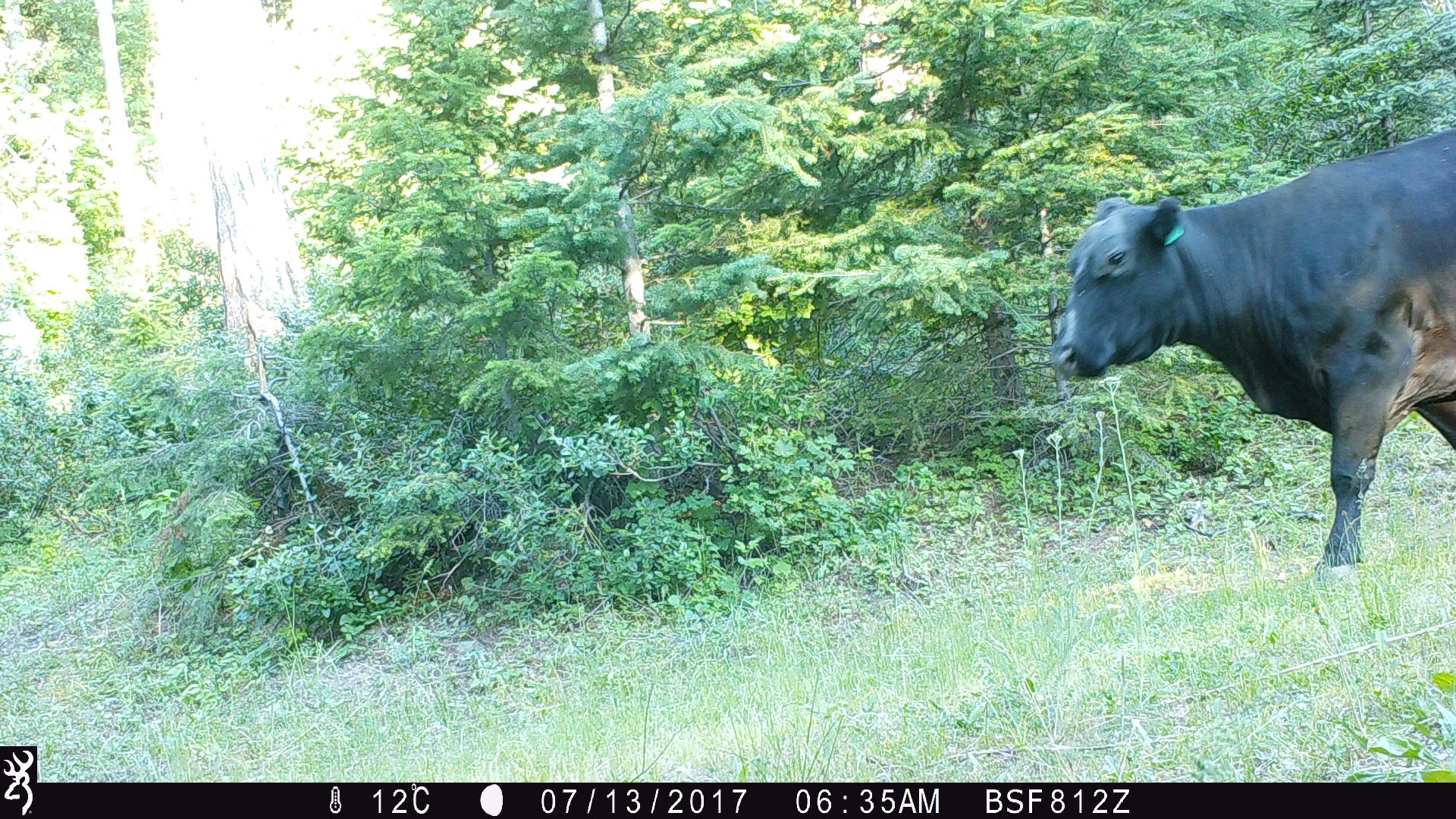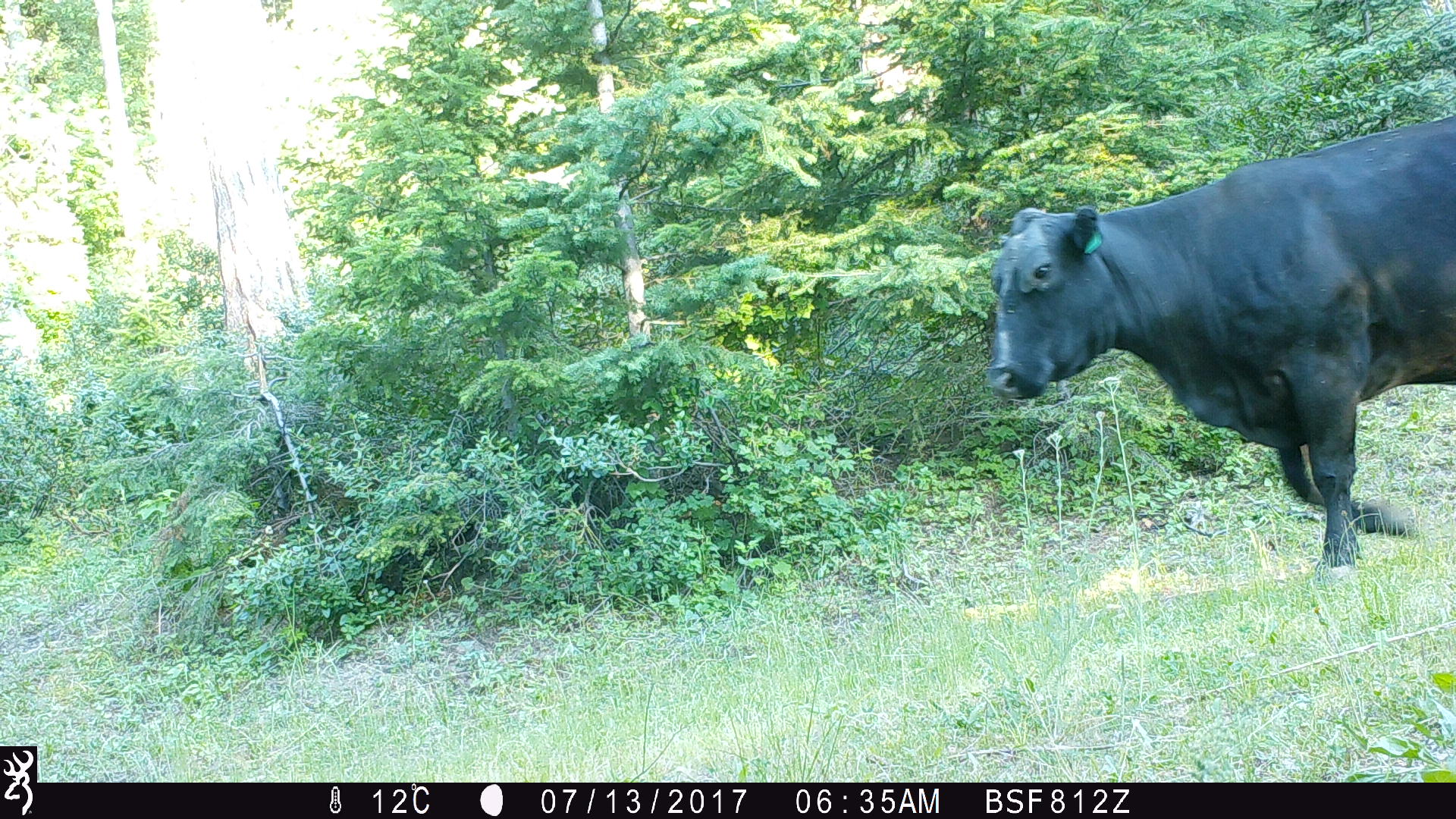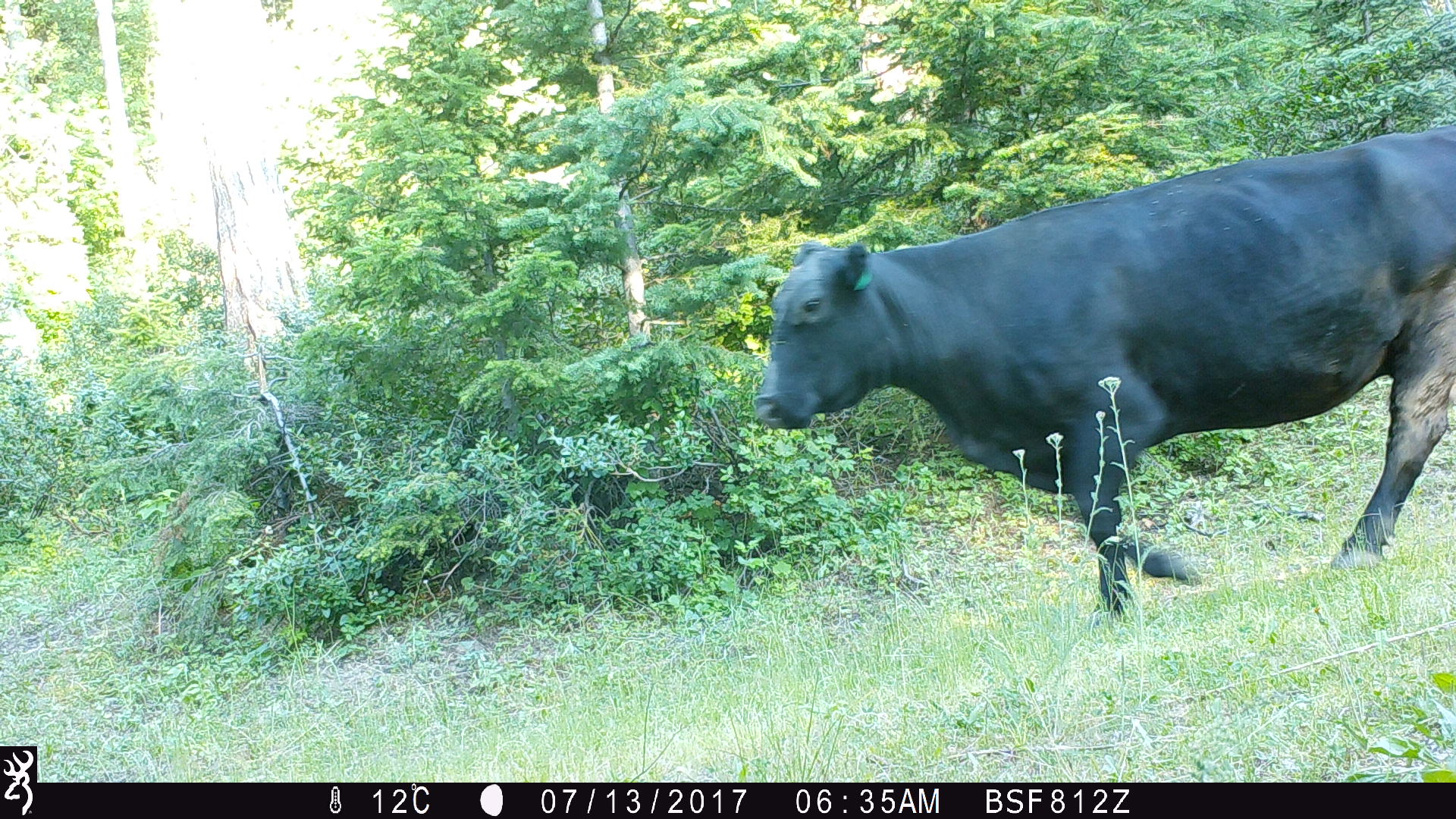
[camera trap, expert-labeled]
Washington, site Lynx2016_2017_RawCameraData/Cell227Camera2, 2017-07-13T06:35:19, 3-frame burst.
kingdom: Animalia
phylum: Chordata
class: Mammalia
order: Artiodactyla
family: Bovidae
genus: Bos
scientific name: Bos taurus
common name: domestic cattle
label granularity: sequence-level